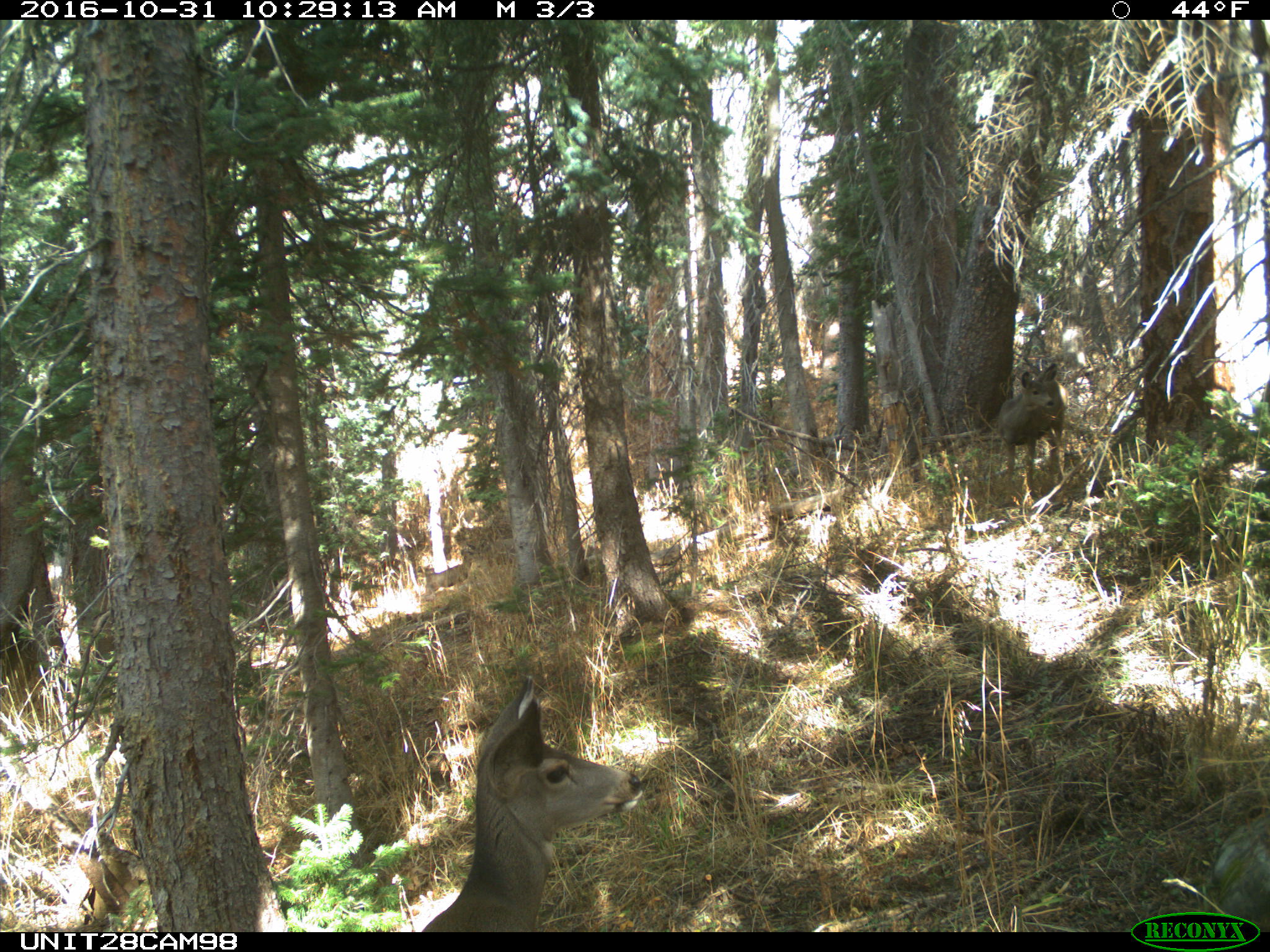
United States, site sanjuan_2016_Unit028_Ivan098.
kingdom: Animalia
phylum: Chordata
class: Mammalia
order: Artiodactyla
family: Cervidae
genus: Odocoileus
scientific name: Odocoileus hemionus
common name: mule deer